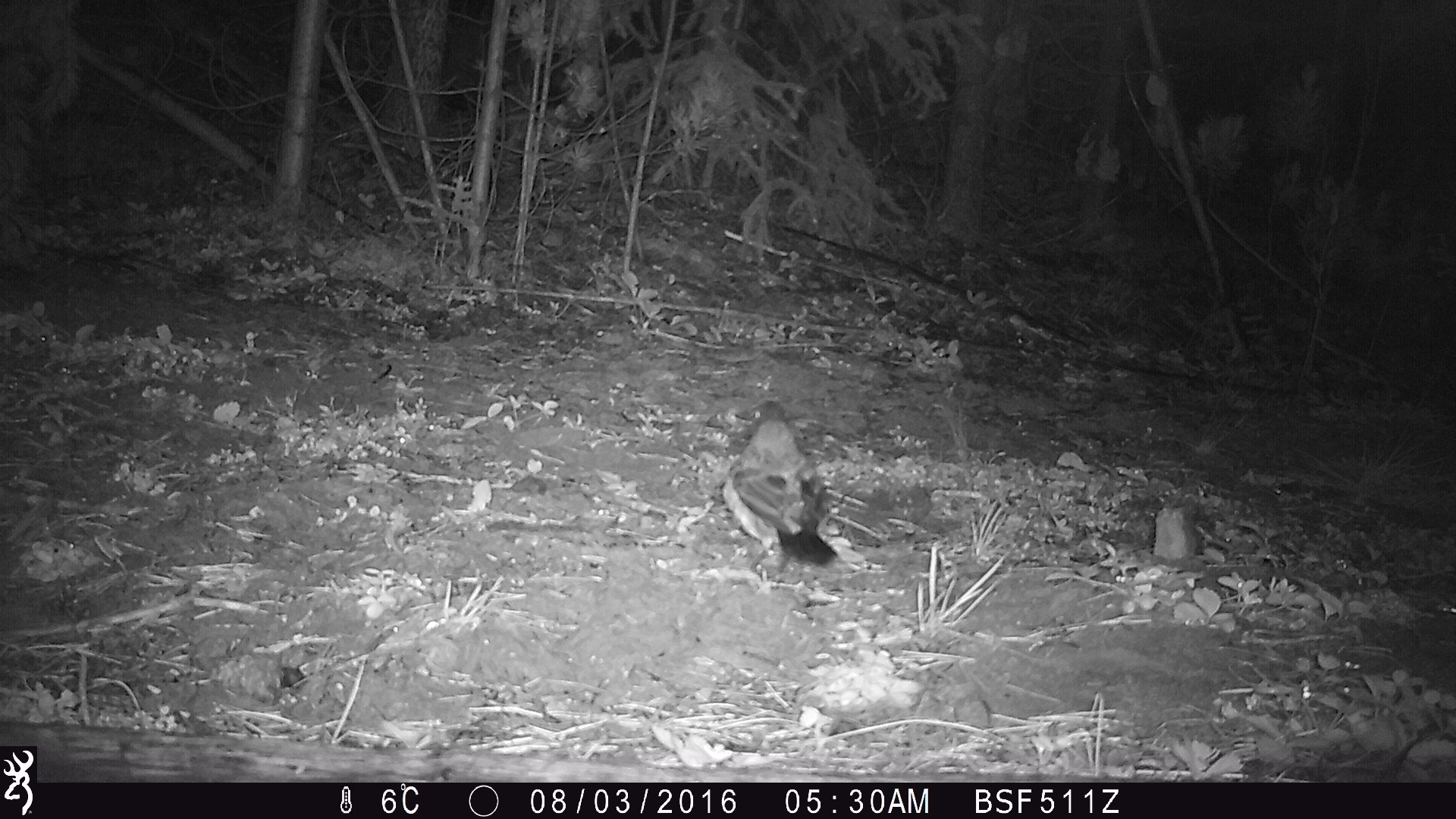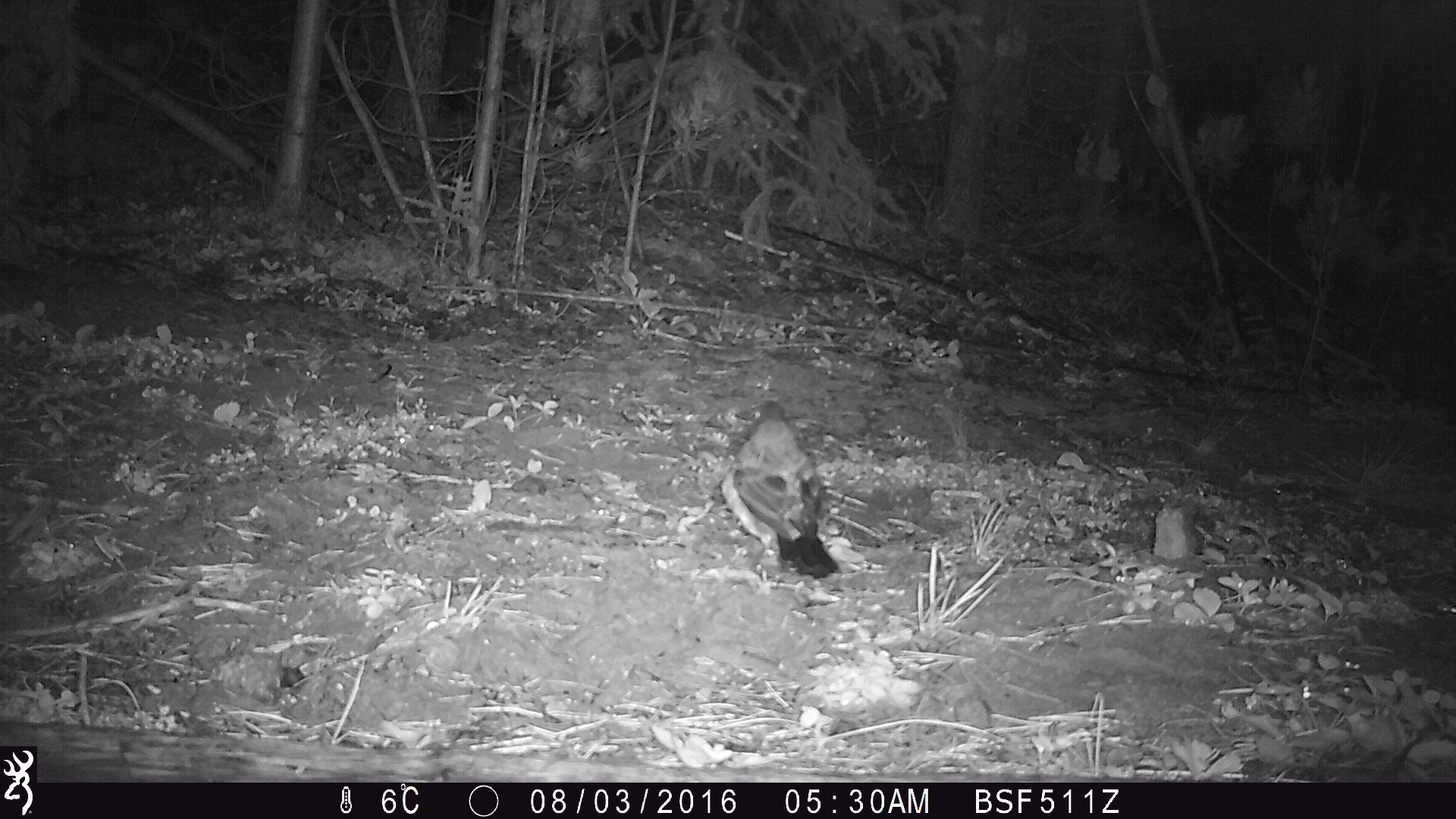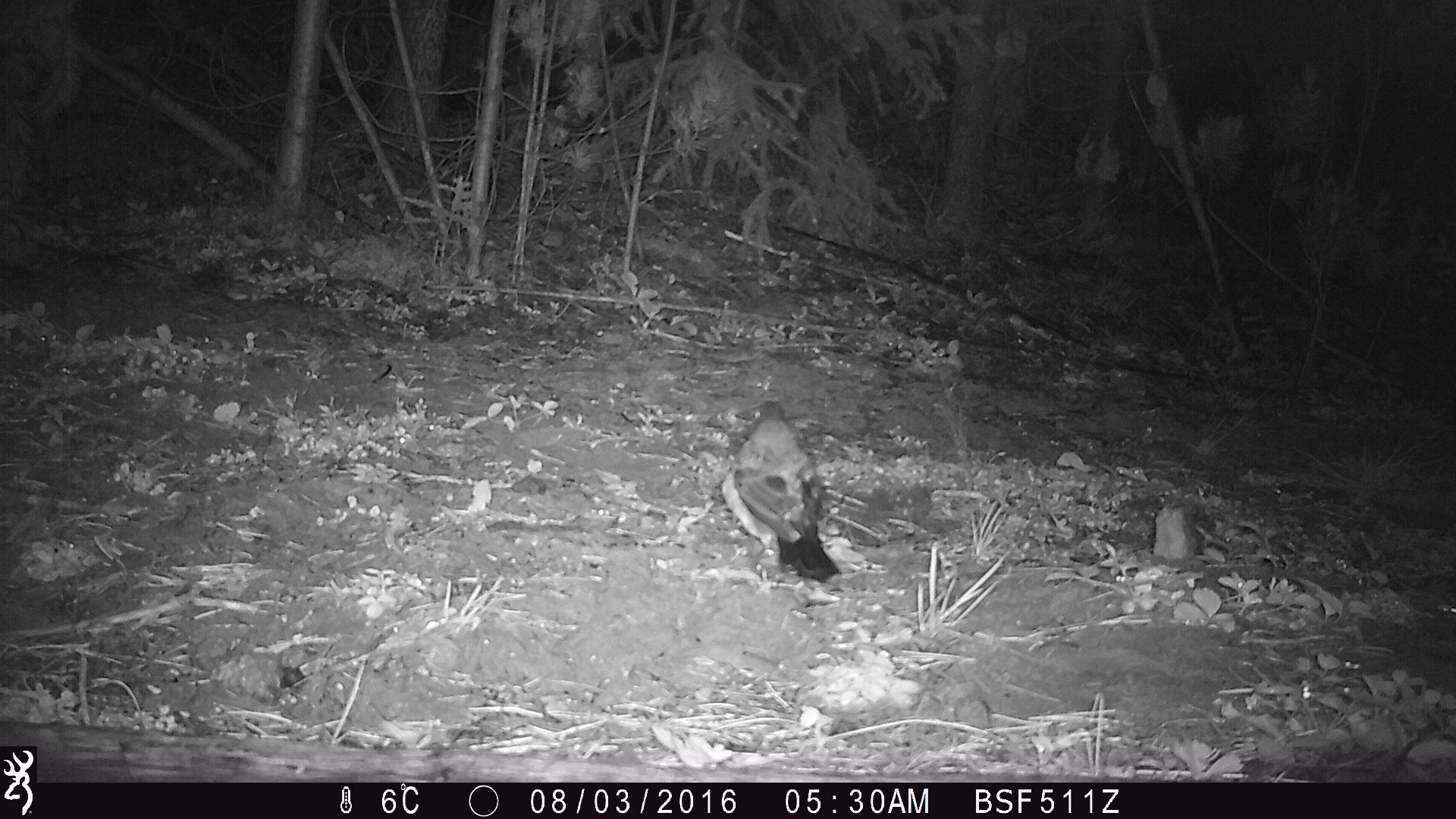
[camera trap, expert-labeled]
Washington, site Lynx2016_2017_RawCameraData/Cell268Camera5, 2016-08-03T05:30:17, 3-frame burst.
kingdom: Animalia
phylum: Chordata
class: Aves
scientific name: Aves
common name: birds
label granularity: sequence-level